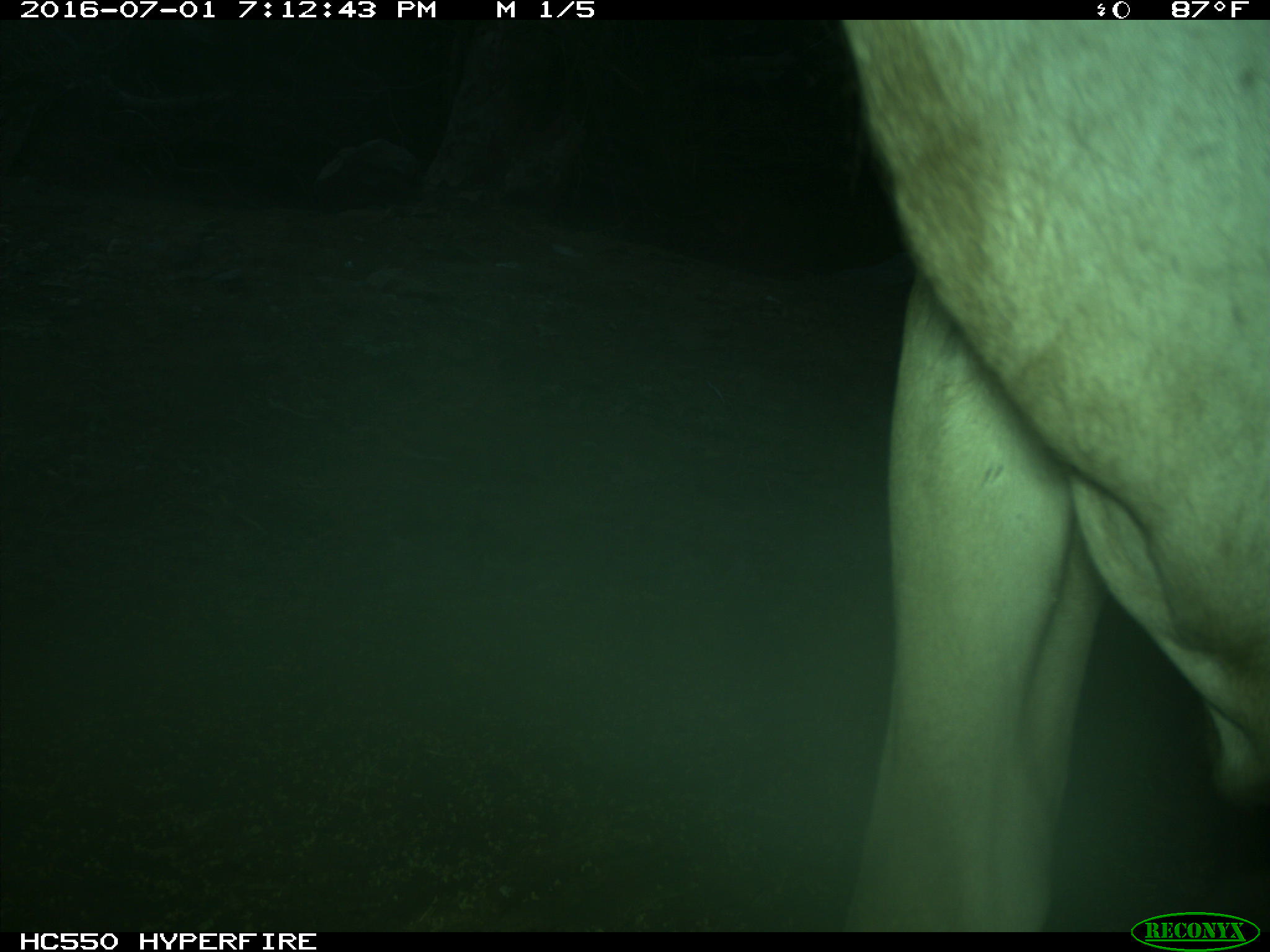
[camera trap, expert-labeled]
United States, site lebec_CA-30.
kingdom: Animalia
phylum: Chordata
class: Mammalia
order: Artiodactyla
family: Bovidae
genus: Bos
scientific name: Bos taurus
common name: domestic cow